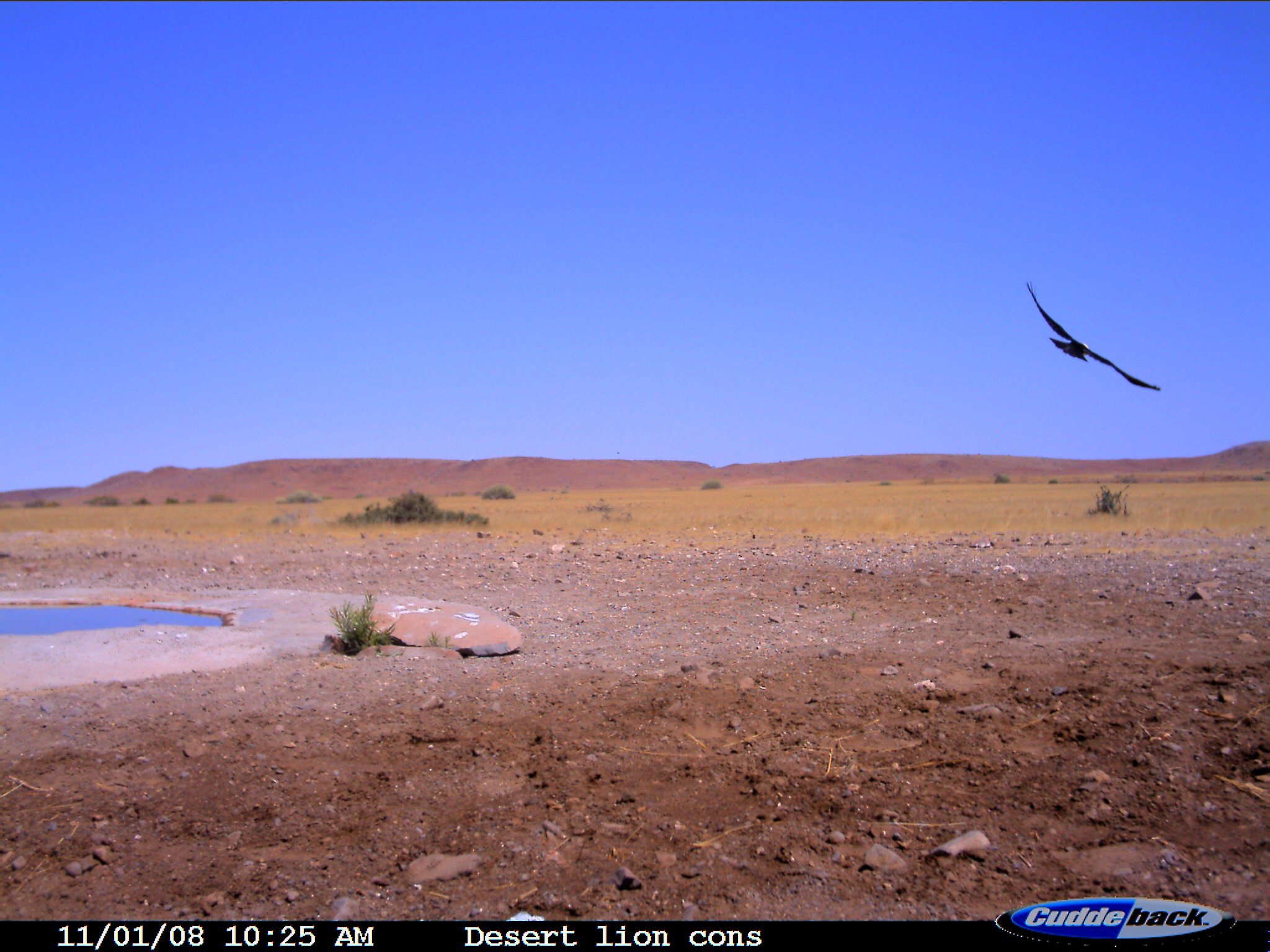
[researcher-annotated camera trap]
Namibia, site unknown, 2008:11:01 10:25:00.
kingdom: Animalia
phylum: Chordata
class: Aves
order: Passeriformes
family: Corvidae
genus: Corvus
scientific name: Corvus albus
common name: pied crow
Corvus albus (pied crow).